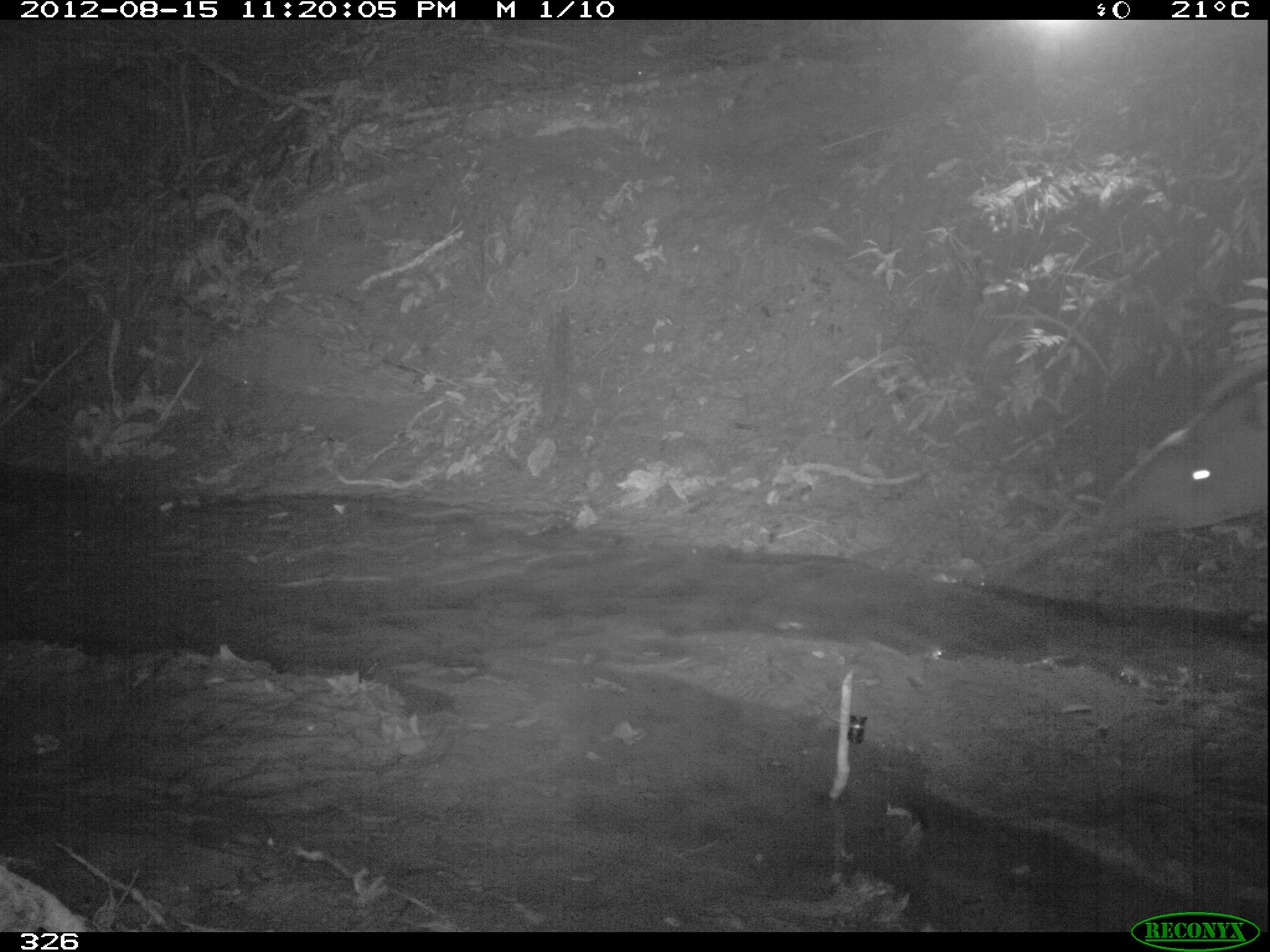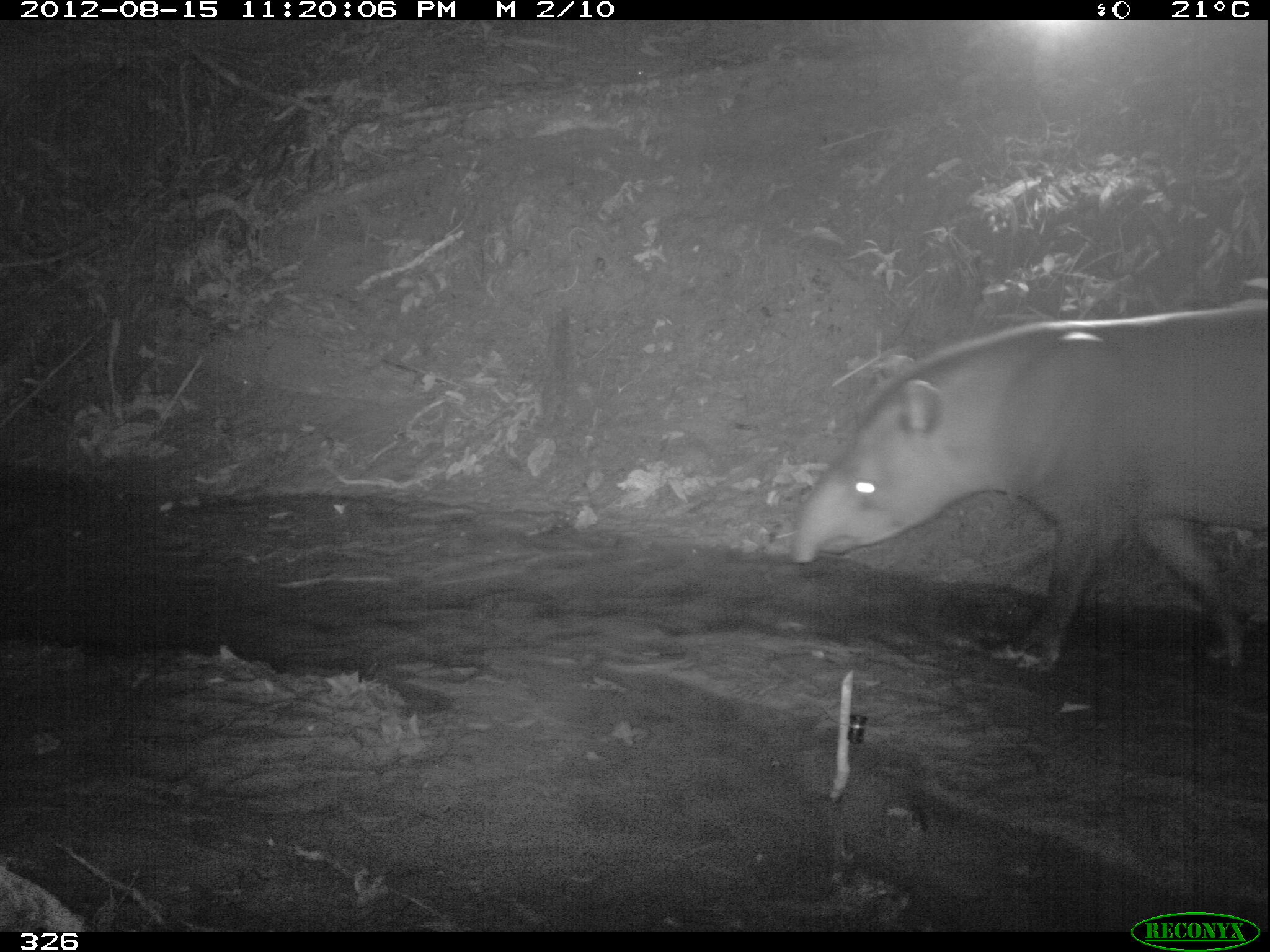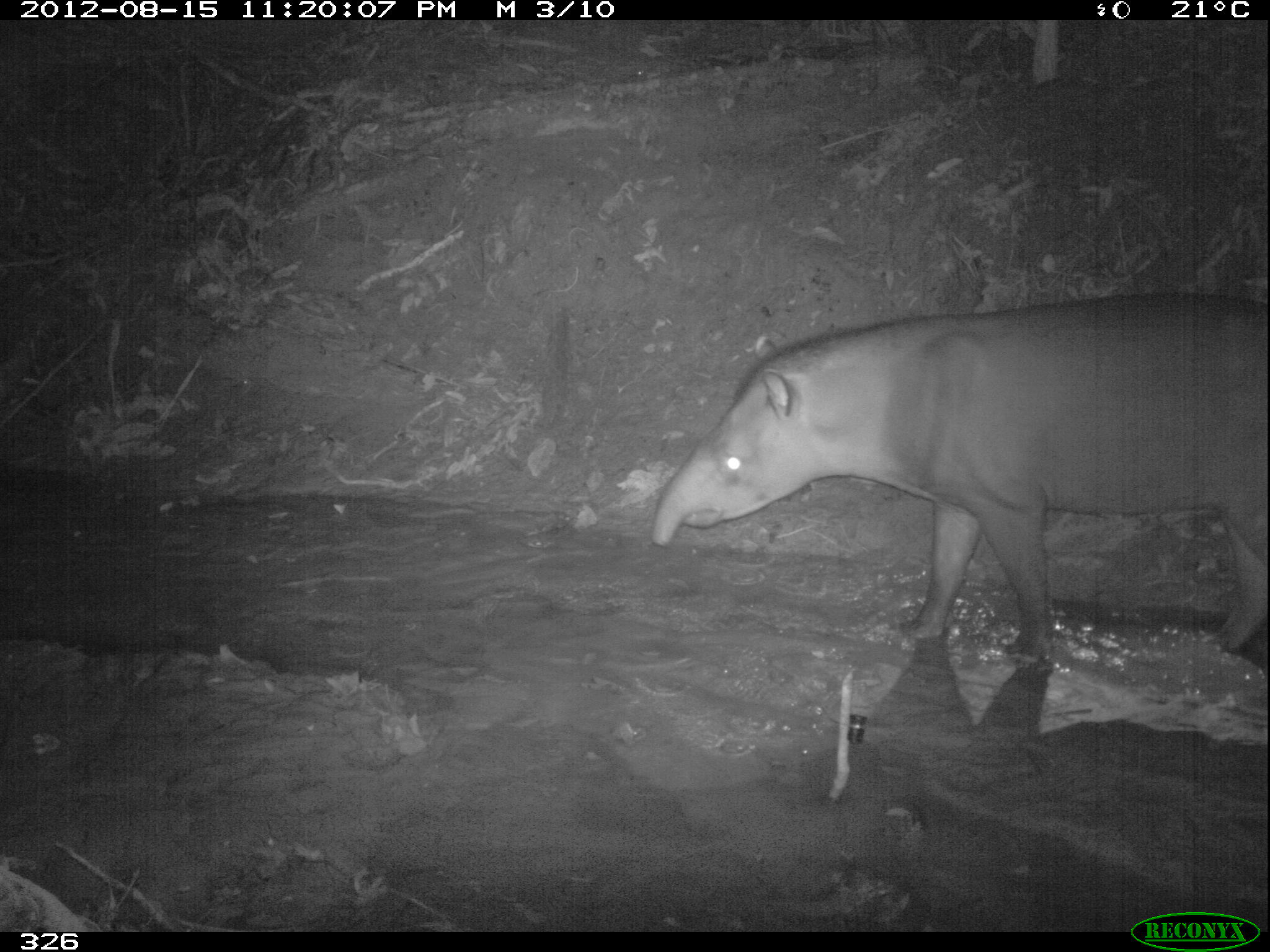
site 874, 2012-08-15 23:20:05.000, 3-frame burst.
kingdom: Animalia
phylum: Chordata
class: Mammalia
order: Perissodactyla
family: Tapiridae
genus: Tapirus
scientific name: Tapirus terrestris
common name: south american tapir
Tapirus terrestris (south american tapir).